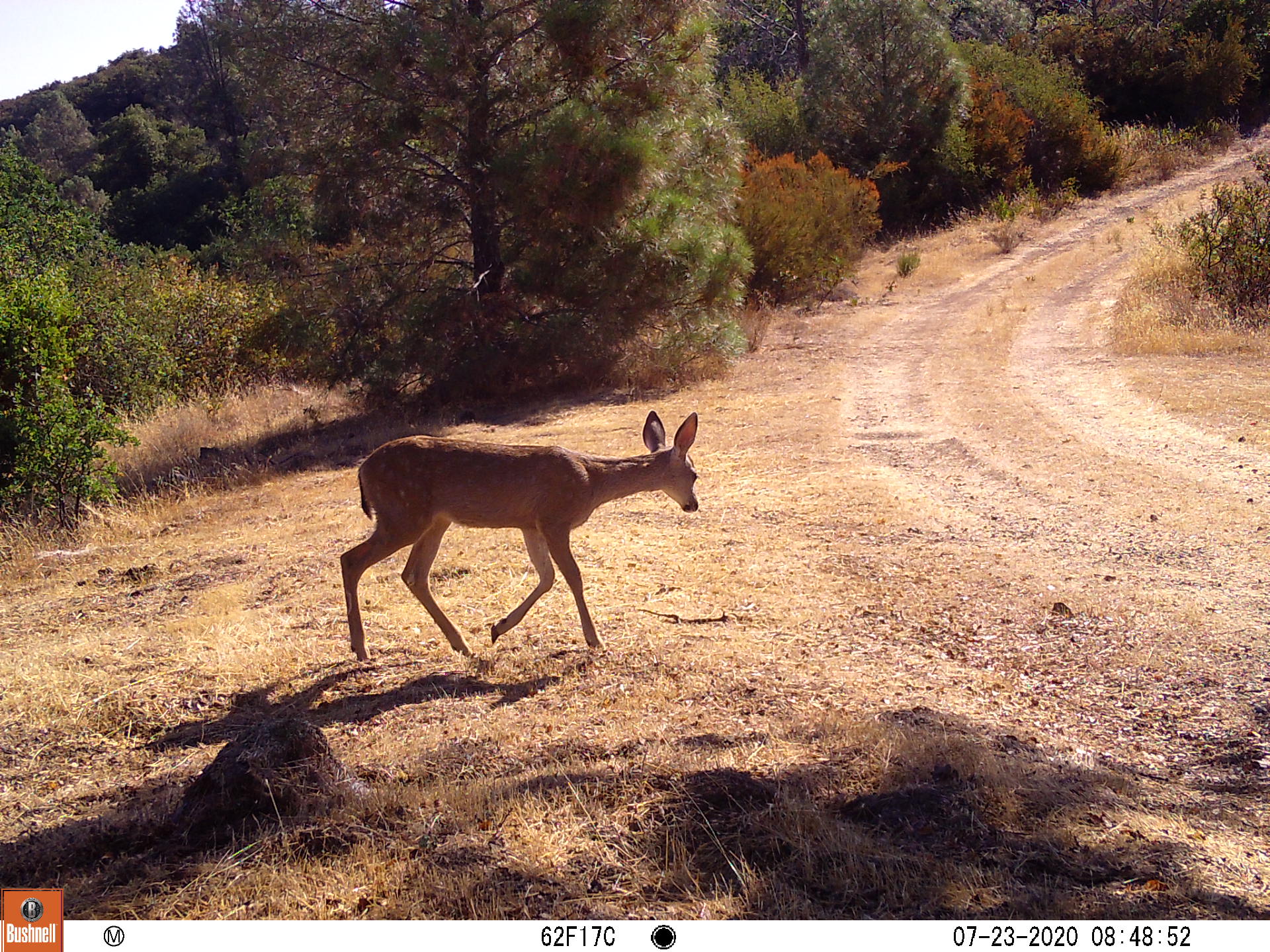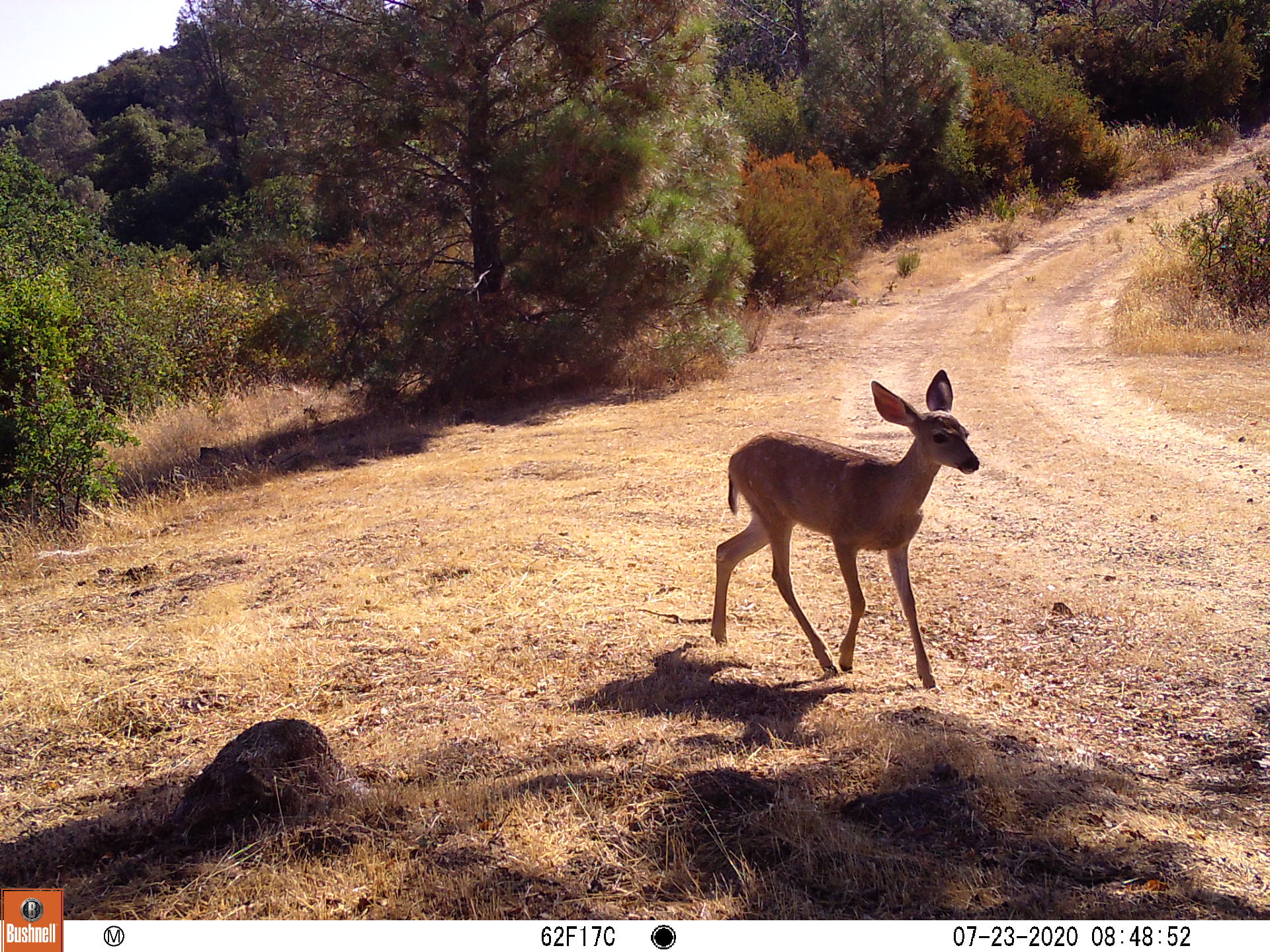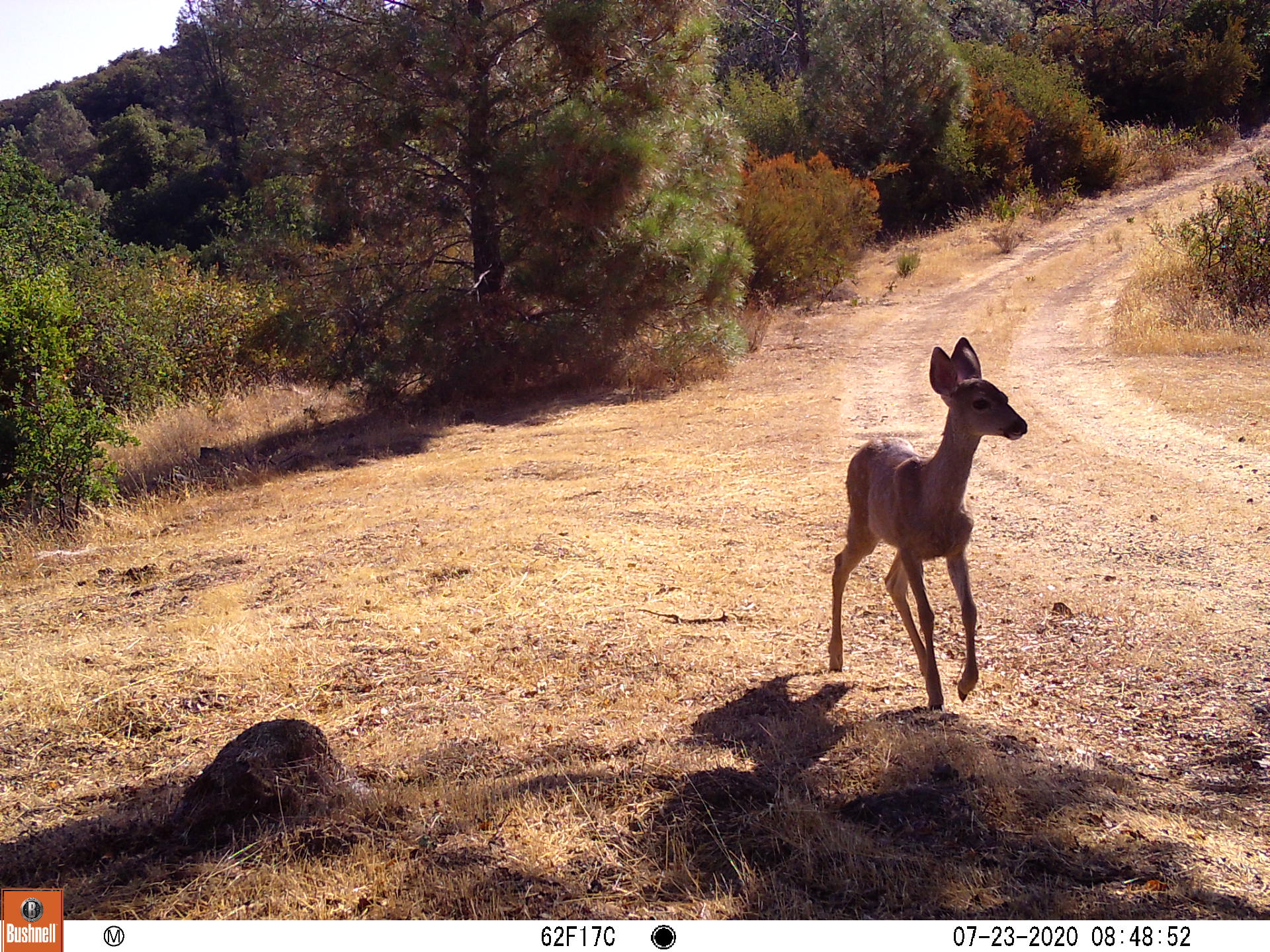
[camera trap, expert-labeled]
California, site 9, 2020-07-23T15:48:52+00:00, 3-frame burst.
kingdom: Animalia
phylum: Chordata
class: Mammalia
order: Artiodactyla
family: Cervidae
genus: Odocoileus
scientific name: Odocoileus hemionus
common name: mule deer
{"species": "mule deer (Odocoileus hemionus)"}